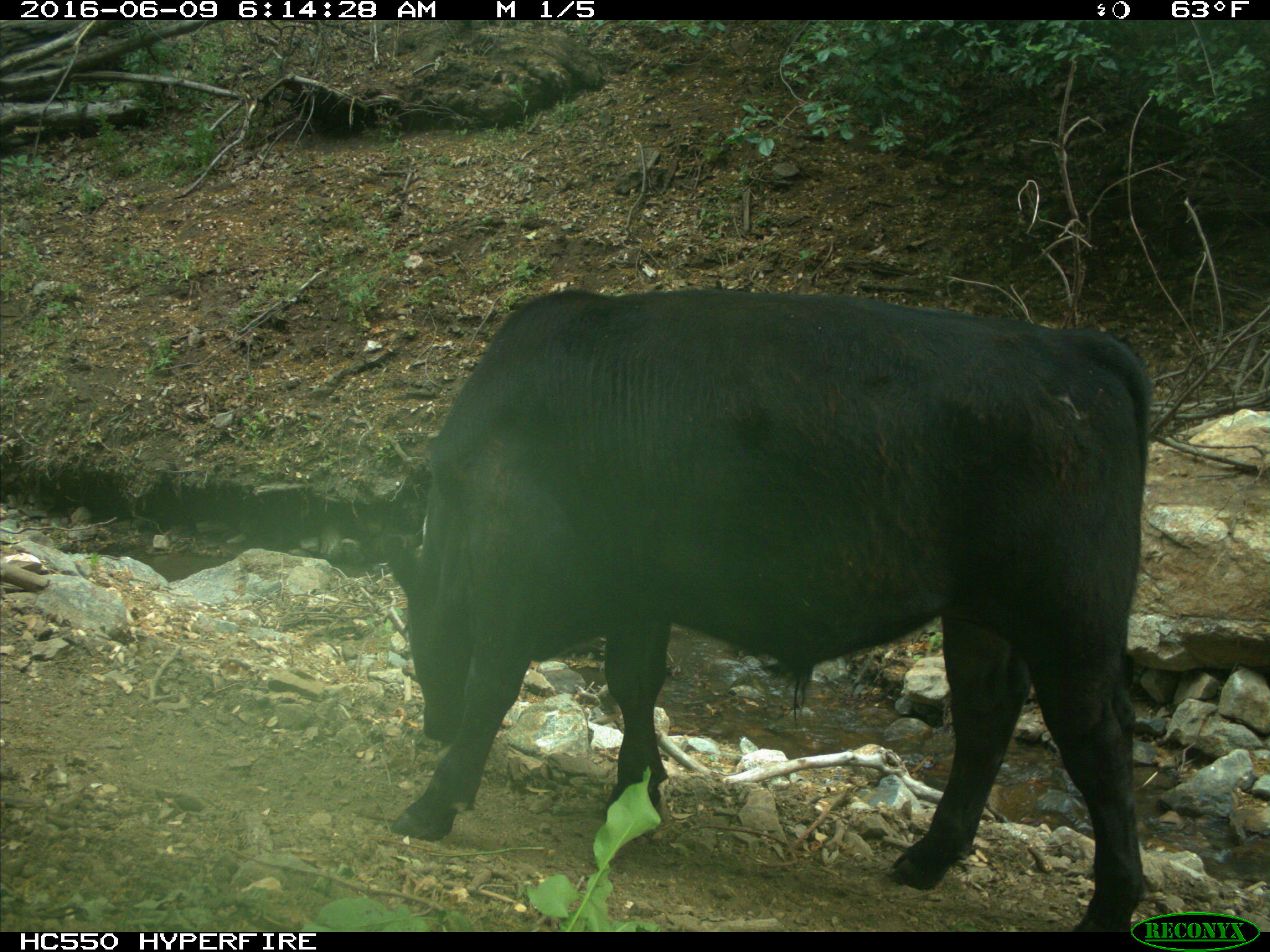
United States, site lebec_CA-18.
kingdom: Animalia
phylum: Chordata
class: Mammalia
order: Artiodactyla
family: Bovidae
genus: Bos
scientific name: Bos taurus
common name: domestic cow